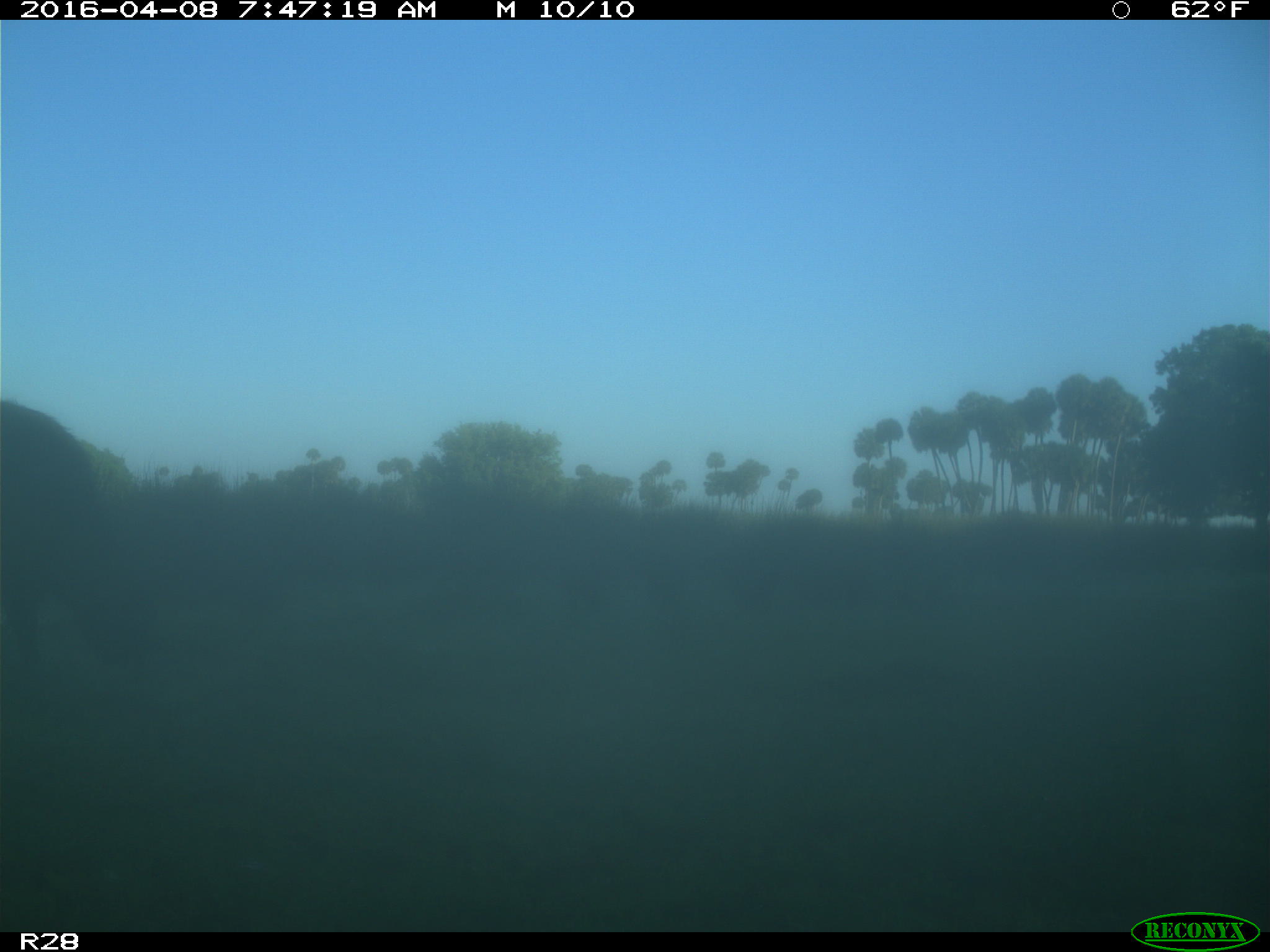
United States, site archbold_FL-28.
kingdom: Animalia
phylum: Chordata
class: Mammalia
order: Artiodactyla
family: Bovidae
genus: Bos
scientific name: Bos taurus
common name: domestic cow